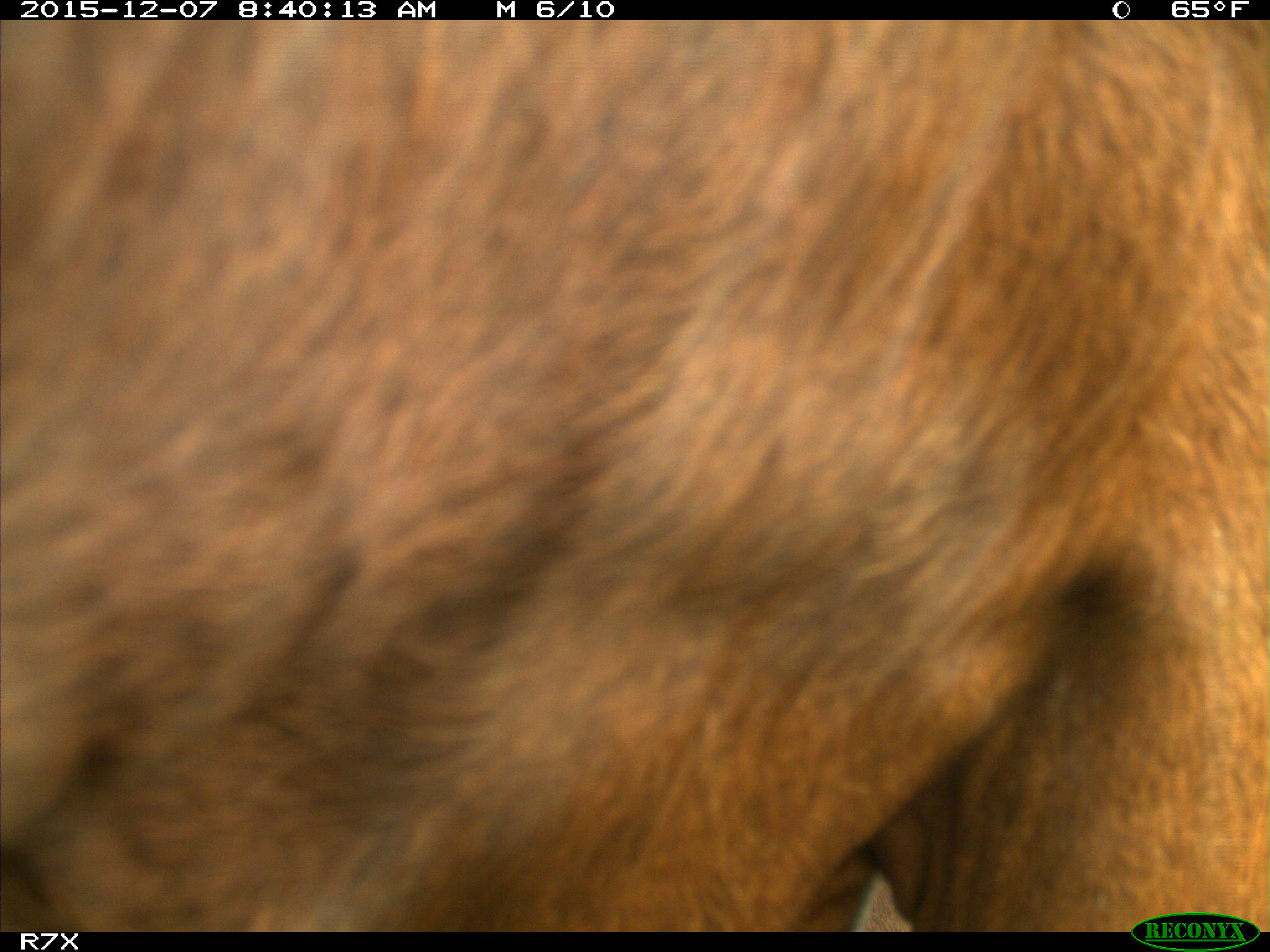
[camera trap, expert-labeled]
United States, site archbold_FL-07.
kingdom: Animalia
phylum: Chordata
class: Mammalia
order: Artiodactyla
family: Bovidae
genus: Bos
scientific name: Bos taurus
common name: domestic cow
Bos taurus (domestic cow).